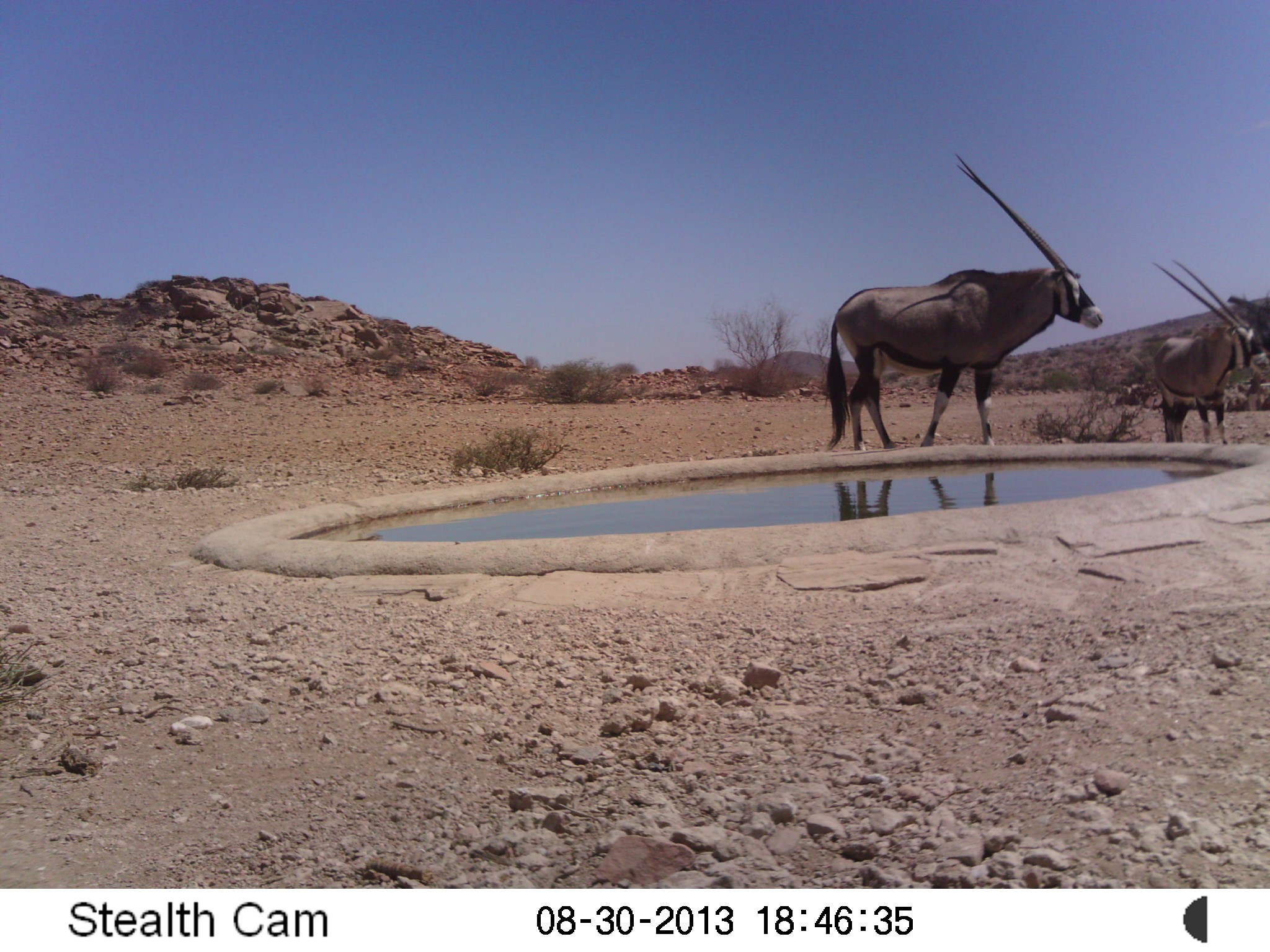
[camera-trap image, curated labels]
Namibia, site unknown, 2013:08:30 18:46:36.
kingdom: Animalia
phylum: Chordata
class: Mammalia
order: Artiodactyla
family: Bovidae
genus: Oryx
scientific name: Oryx gazella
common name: gemsbok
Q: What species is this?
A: Oryx gazella (gemsbok).